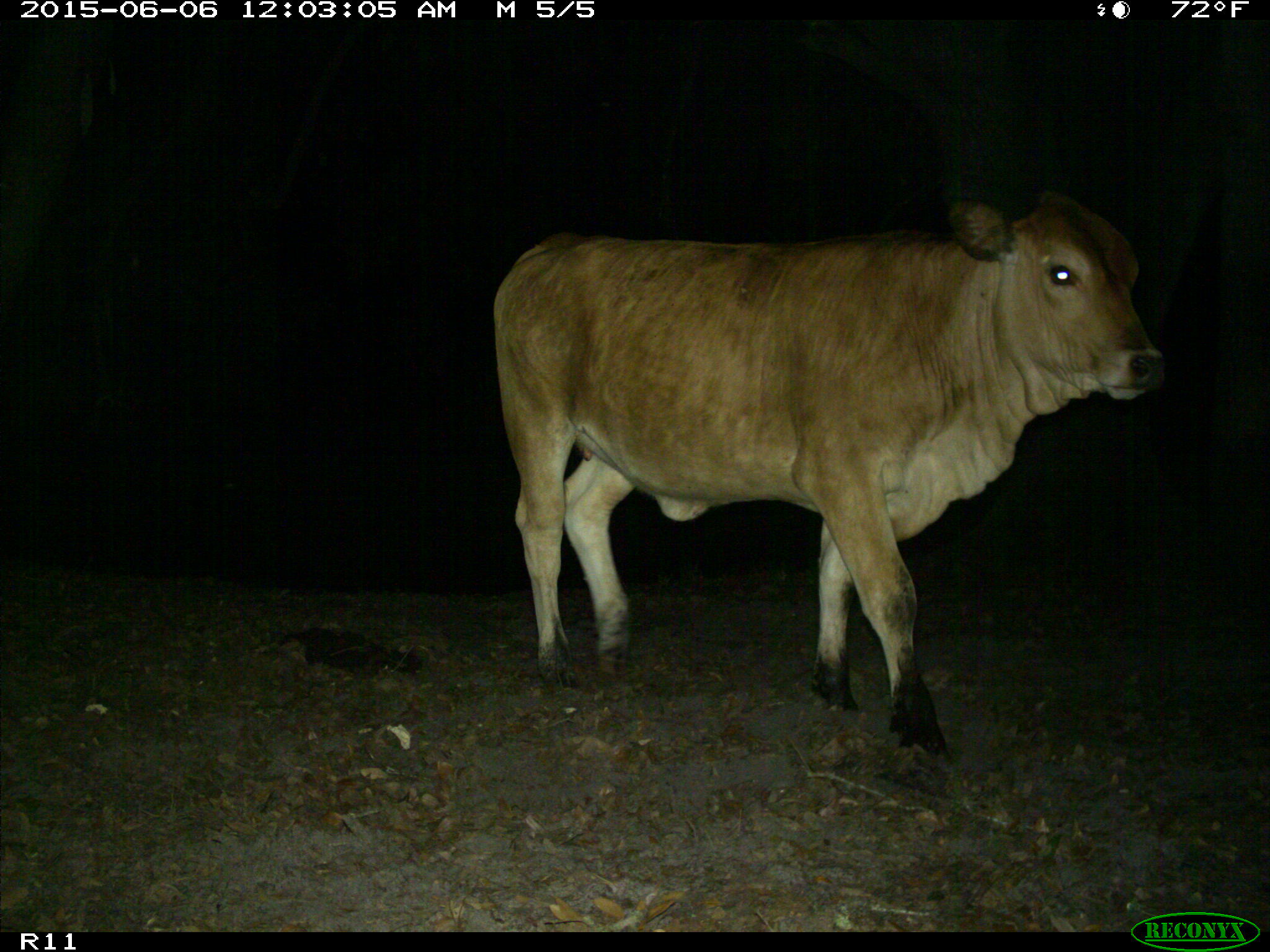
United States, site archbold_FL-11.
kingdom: Animalia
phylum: Chordata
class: Mammalia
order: Artiodactyla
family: Bovidae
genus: Bos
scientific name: Bos taurus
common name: domestic cow